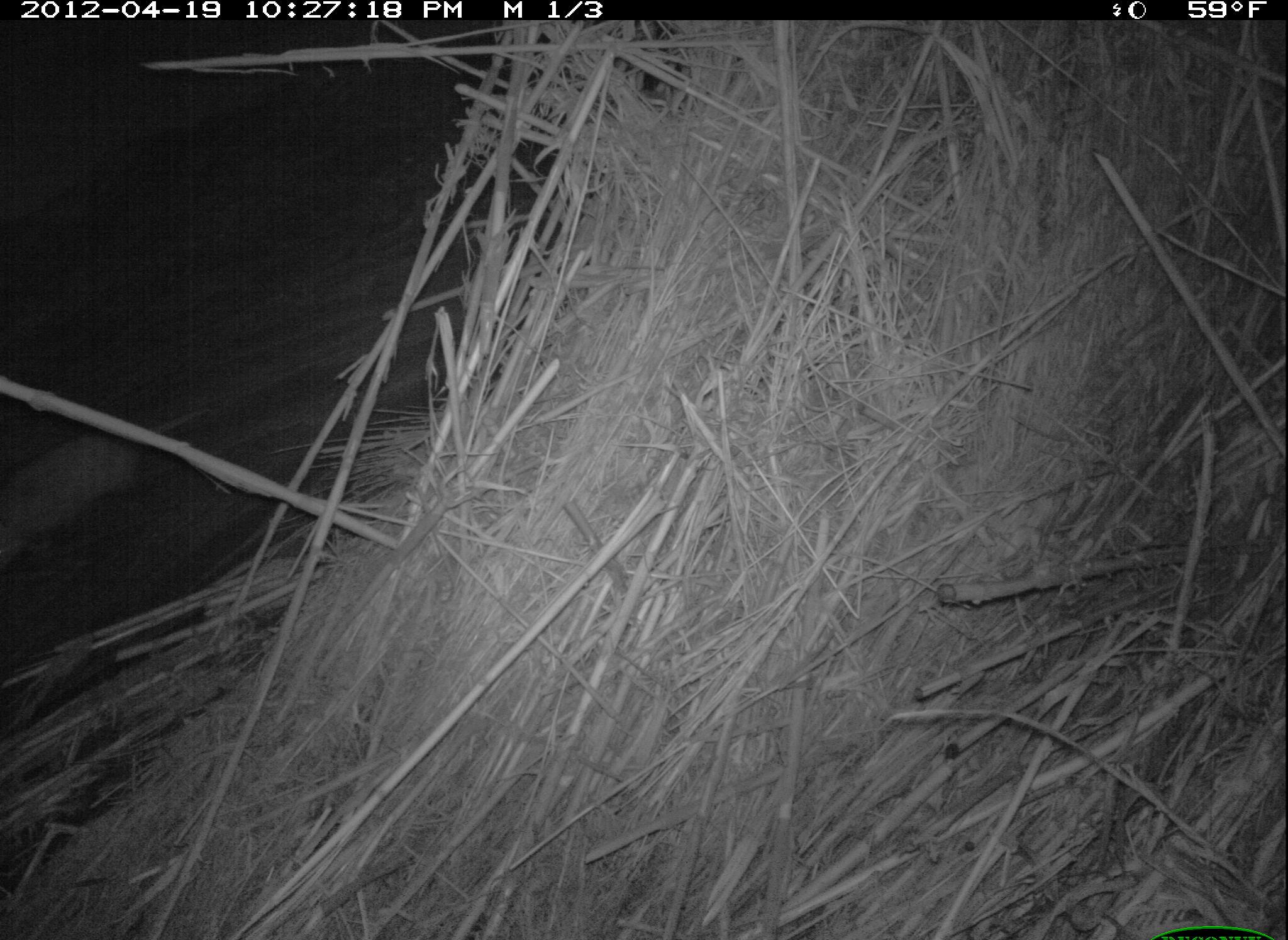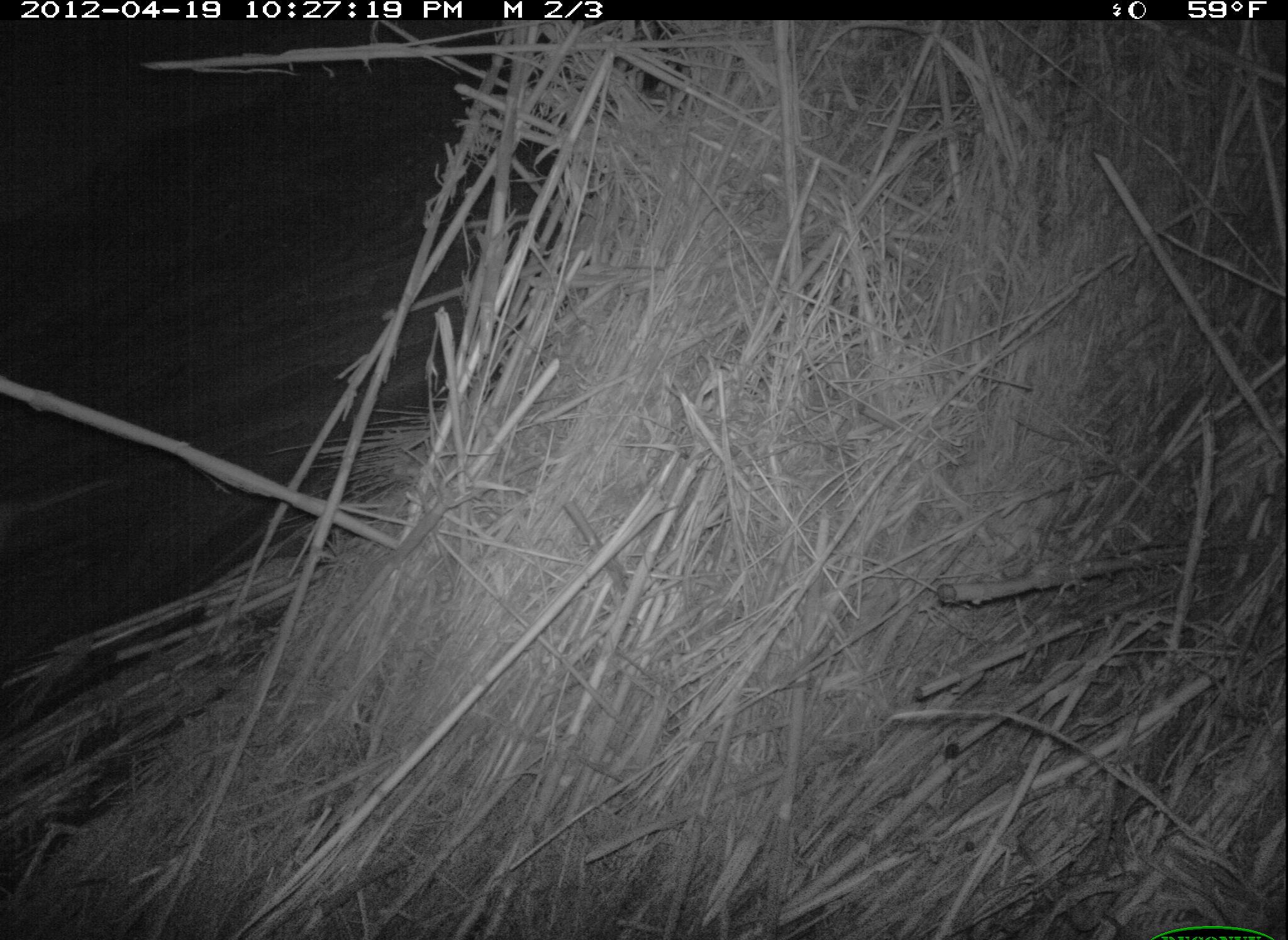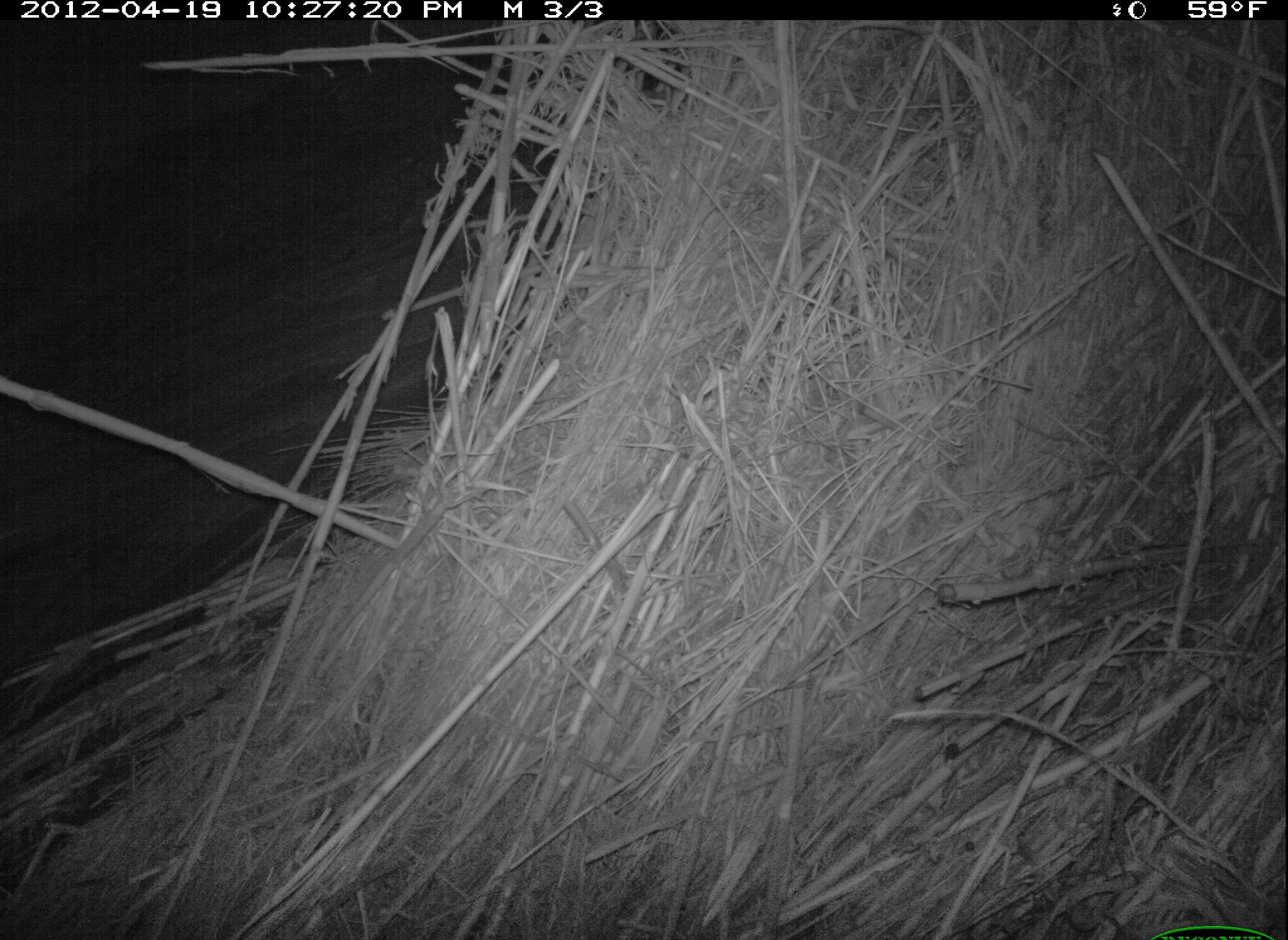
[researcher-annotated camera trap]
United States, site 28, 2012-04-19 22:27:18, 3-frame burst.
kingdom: Animalia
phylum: Chordata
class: Mammalia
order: Didelphimorphia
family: Didelphidae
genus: Didelphis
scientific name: Didelphis virginiana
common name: virginia opossum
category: opossum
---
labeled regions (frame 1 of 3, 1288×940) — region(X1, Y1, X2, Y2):
opossum: region(8, 401, 226, 573)